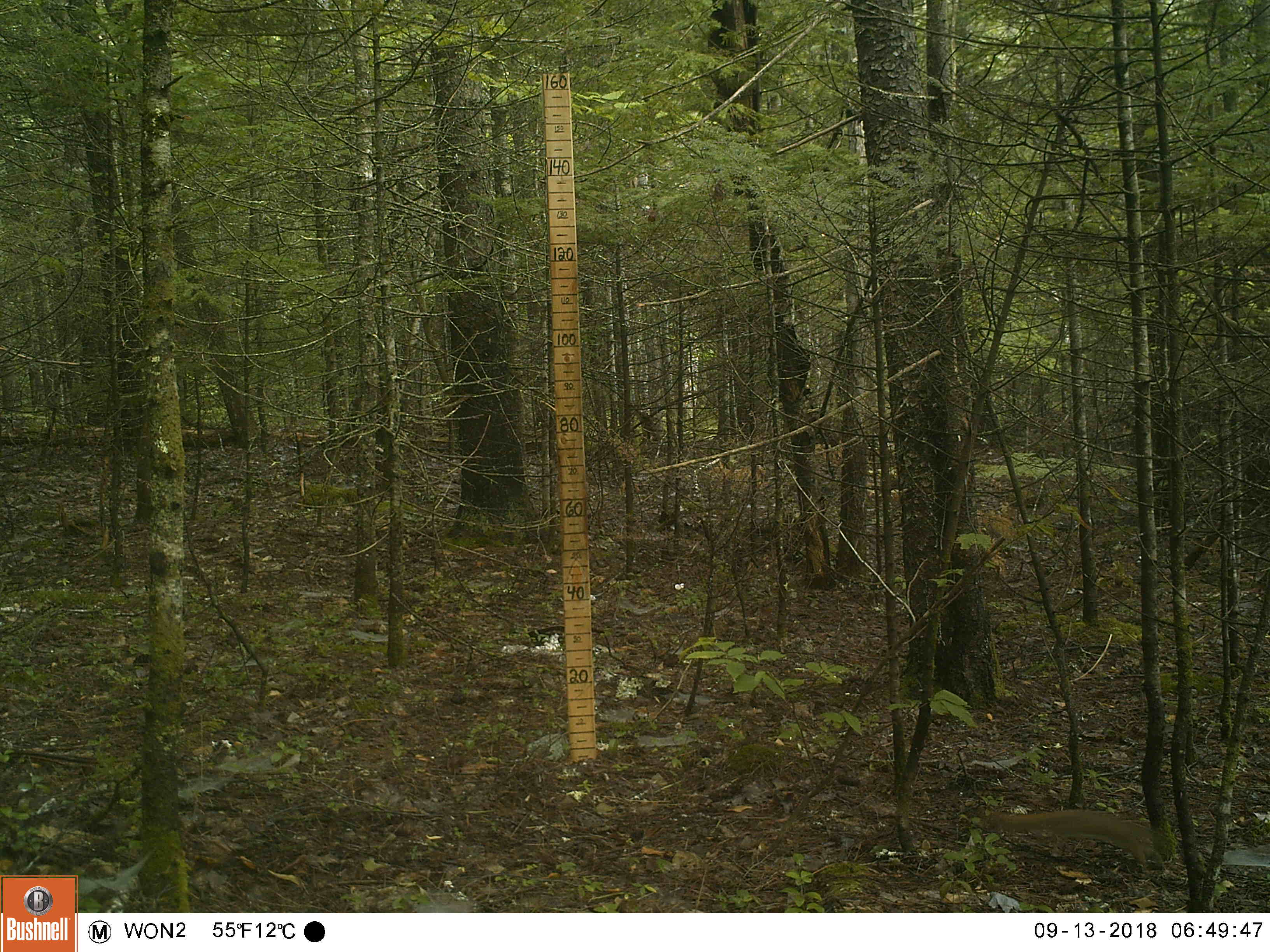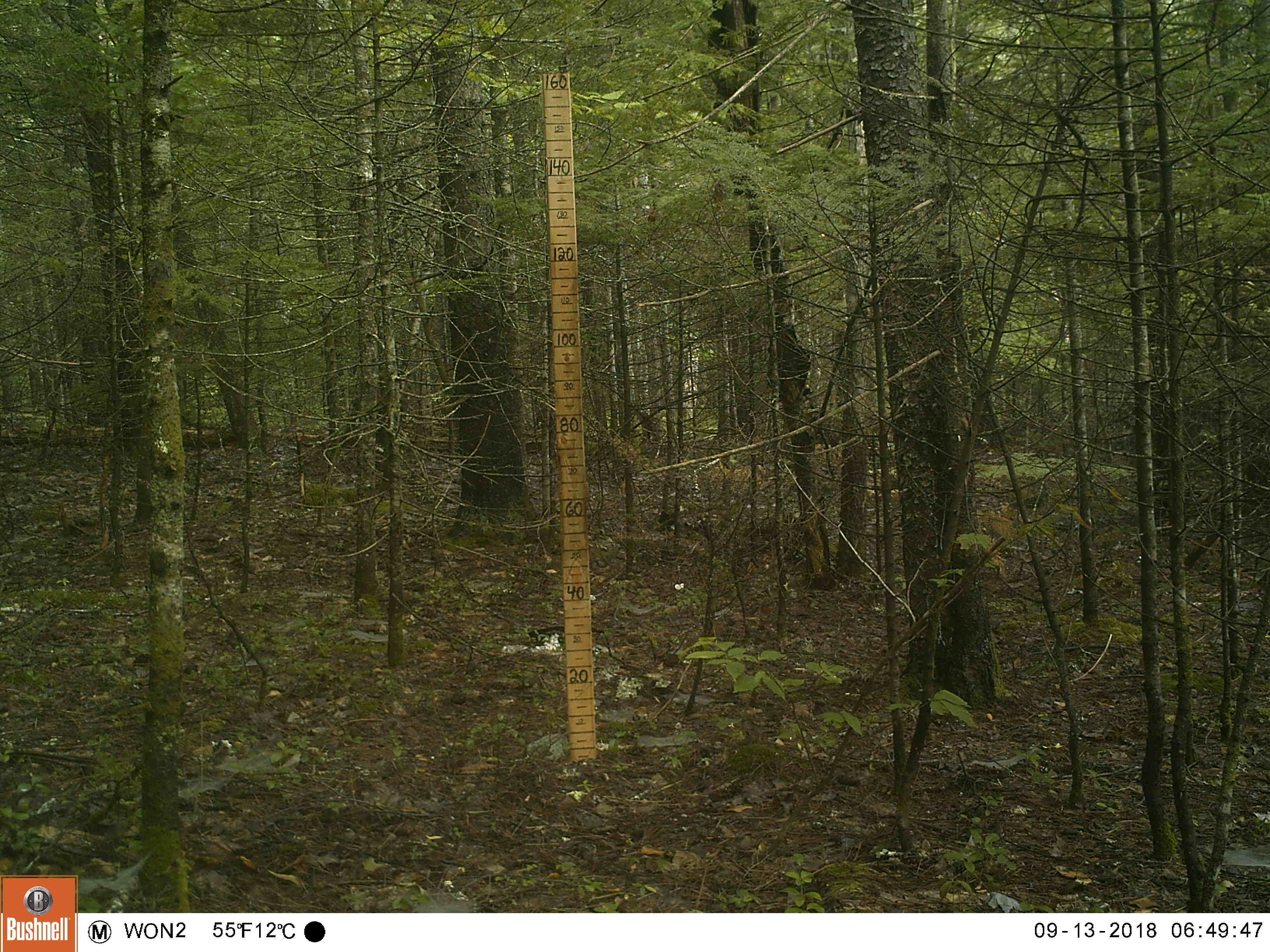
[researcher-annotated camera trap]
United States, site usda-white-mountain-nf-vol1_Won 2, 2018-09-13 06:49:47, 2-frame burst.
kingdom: Animalia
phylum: Chordata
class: Mammalia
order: Rodentia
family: Sciuridae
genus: Tamiasciurus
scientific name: Tamiasciurus hudsonicus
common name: red squirrel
Red squirrel (Tamiasciurus hudsonicus).